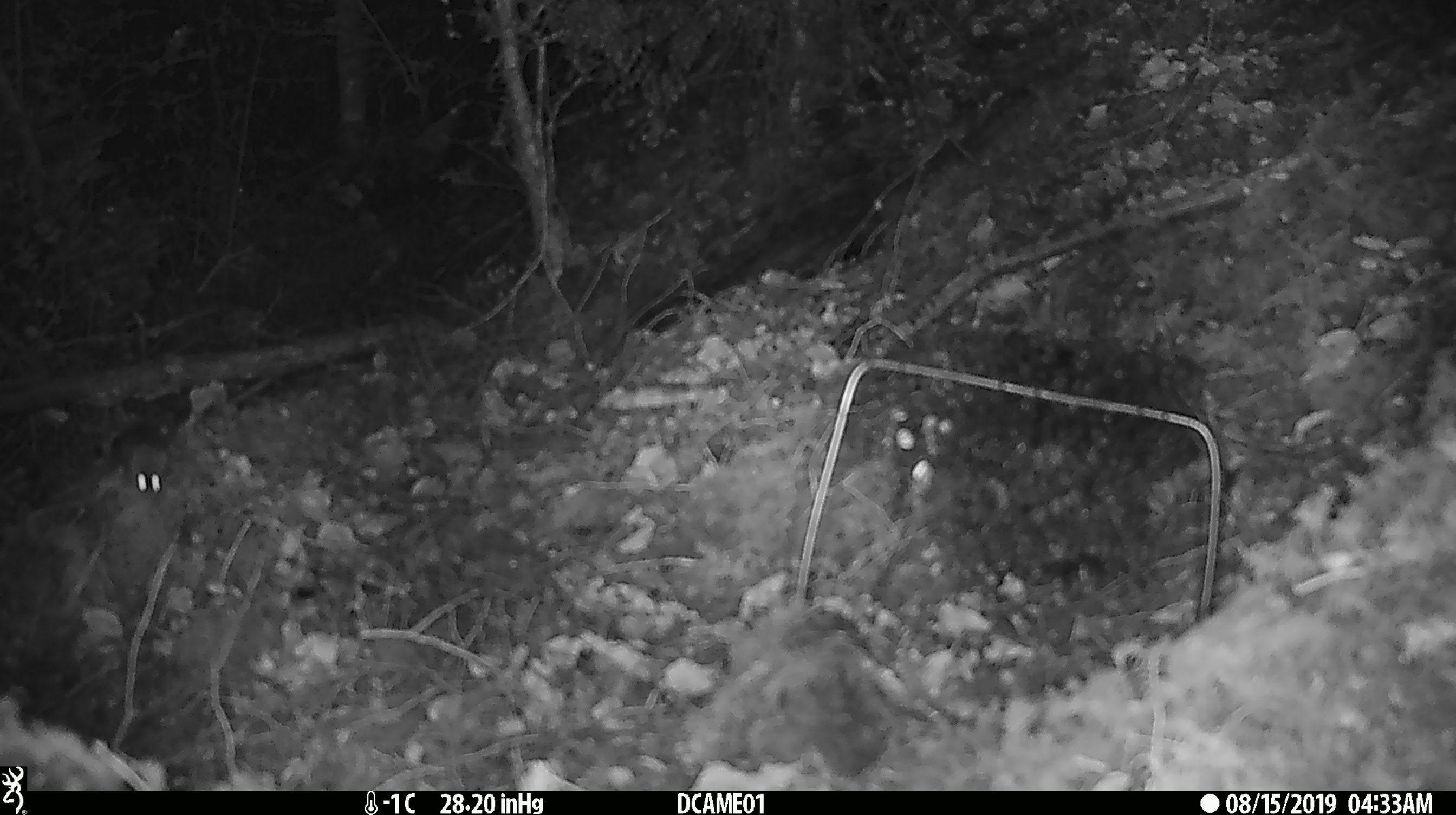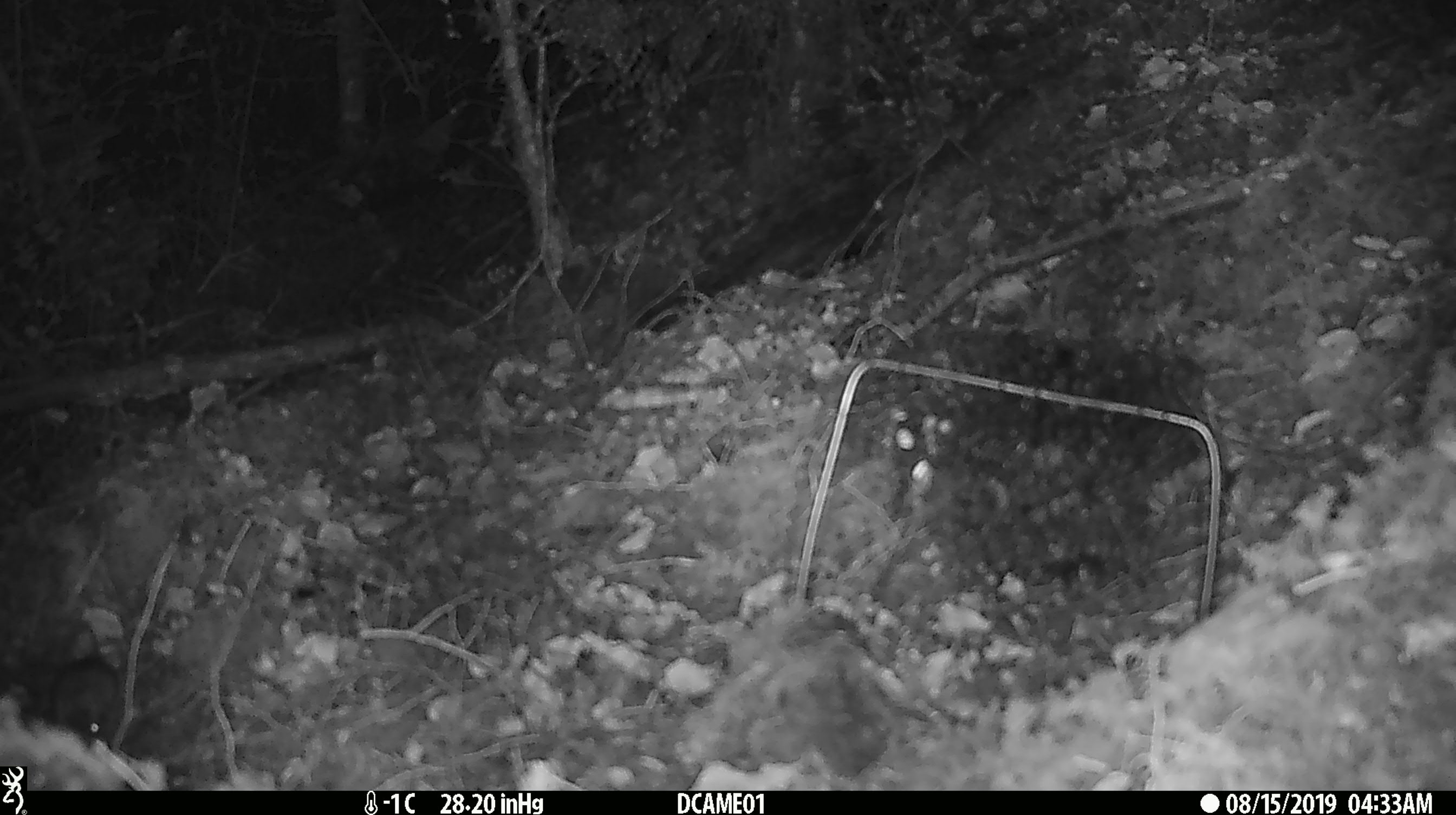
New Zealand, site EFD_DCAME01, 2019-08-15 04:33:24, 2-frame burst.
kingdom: Animalia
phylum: Chordata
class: Mammalia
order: Rodentia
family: Muridae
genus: Mus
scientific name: Mus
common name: mouse